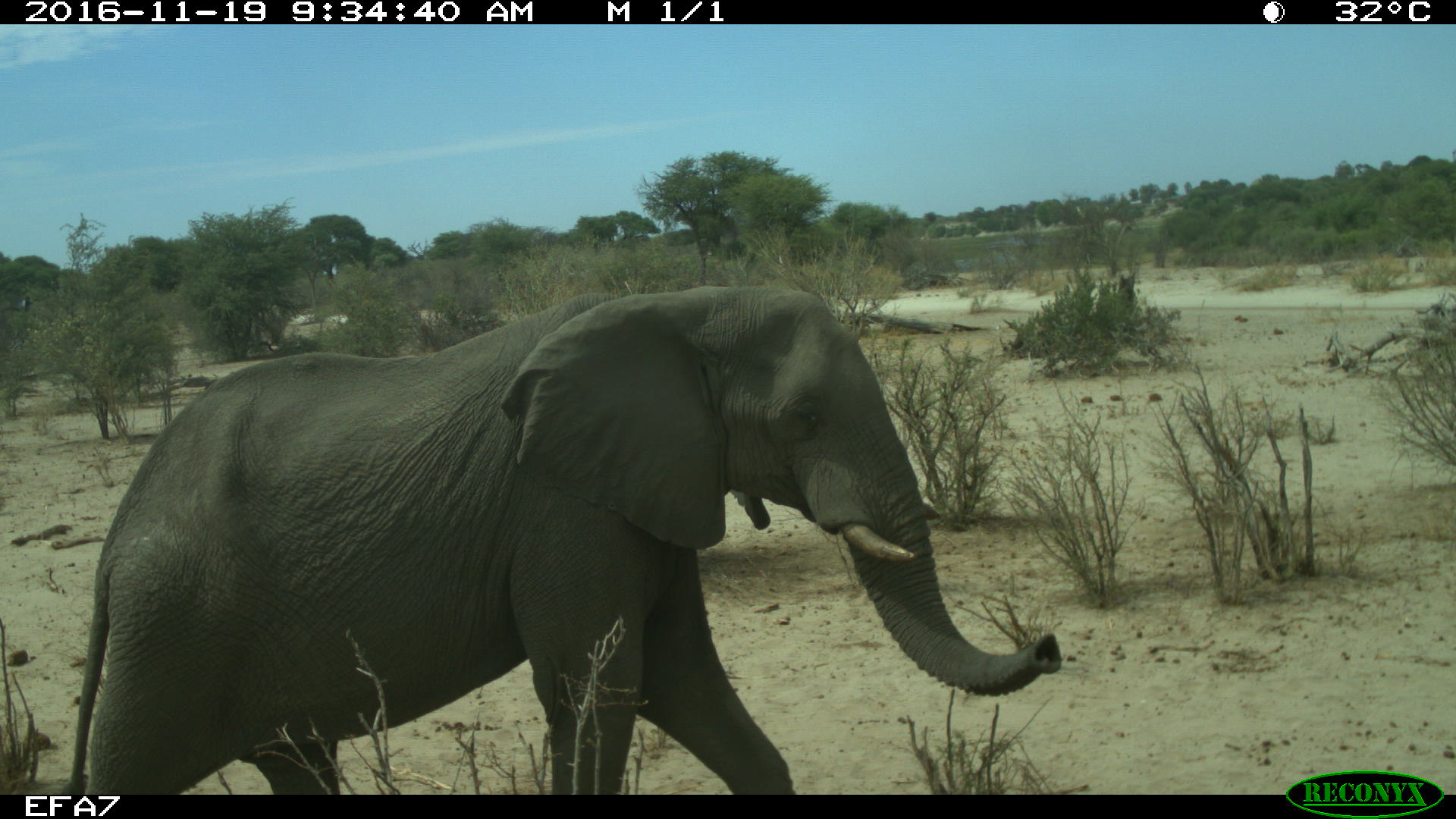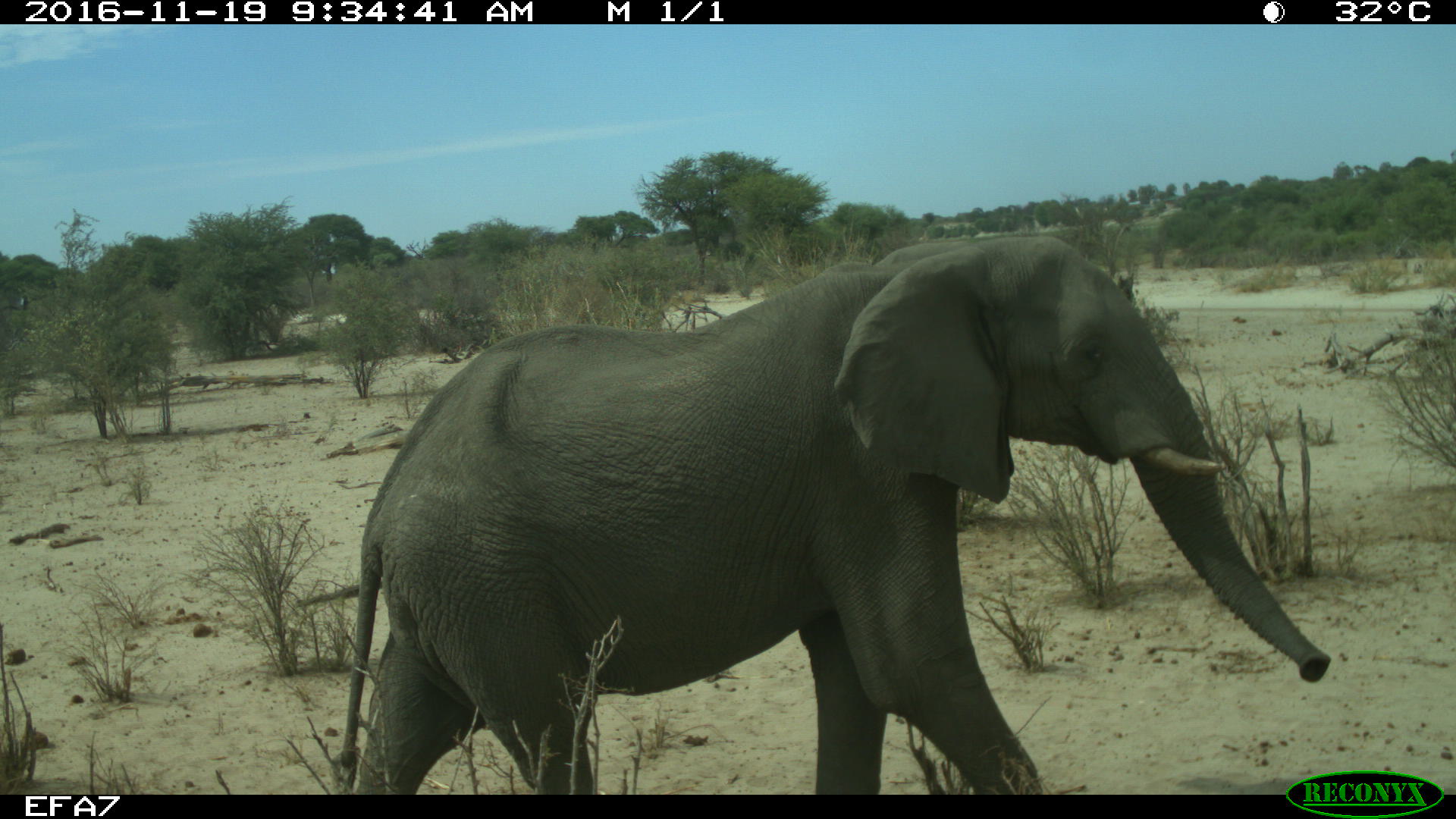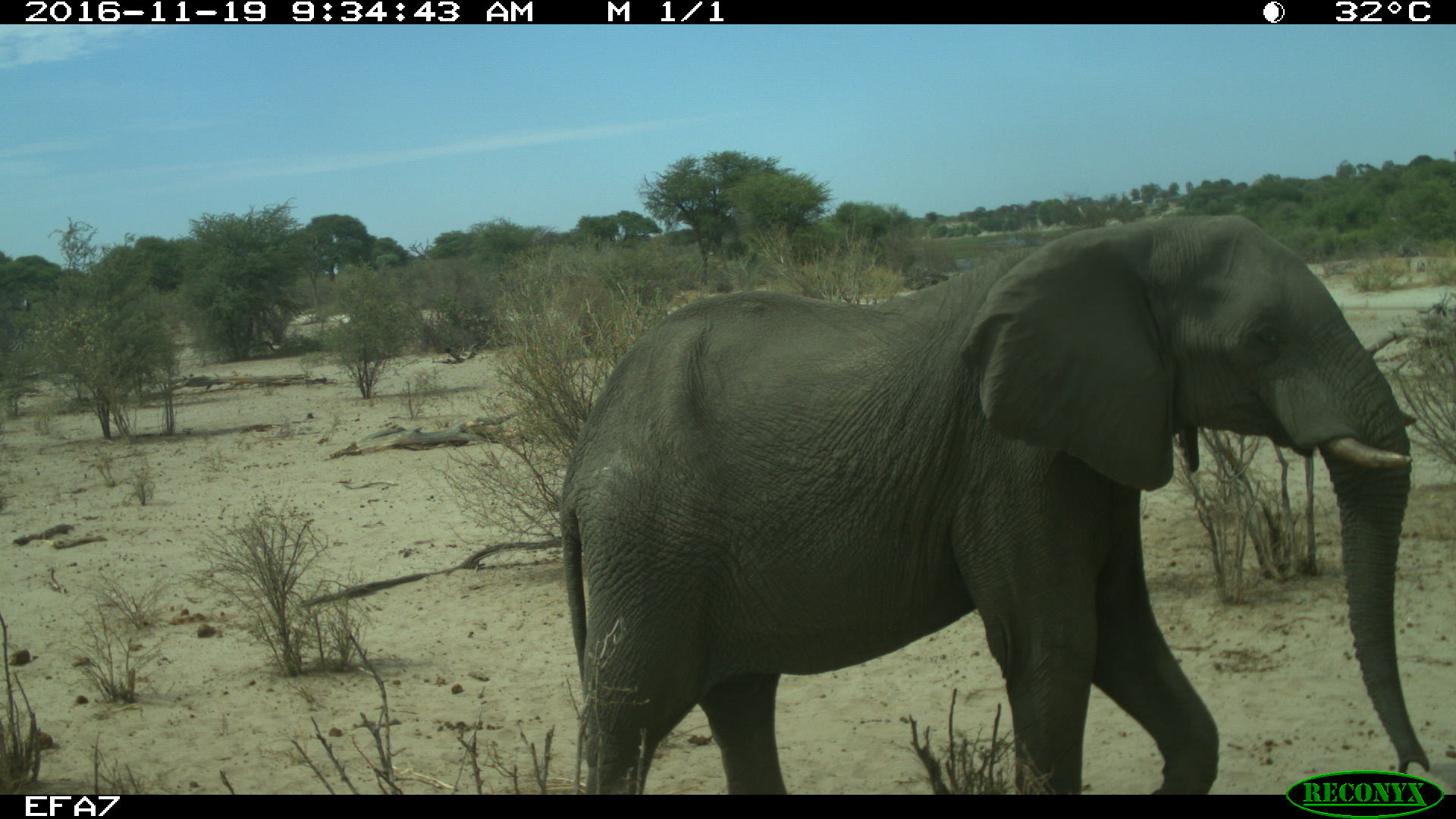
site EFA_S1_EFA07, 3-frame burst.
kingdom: Animalia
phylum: Chordata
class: Mammalia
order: Proboscidea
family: Elephantidae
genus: Loxodonta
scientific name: Loxodonta africana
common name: african bush elephant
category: elephant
Elephant (african bush elephant) (Loxodonta africana), count 1. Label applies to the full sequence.